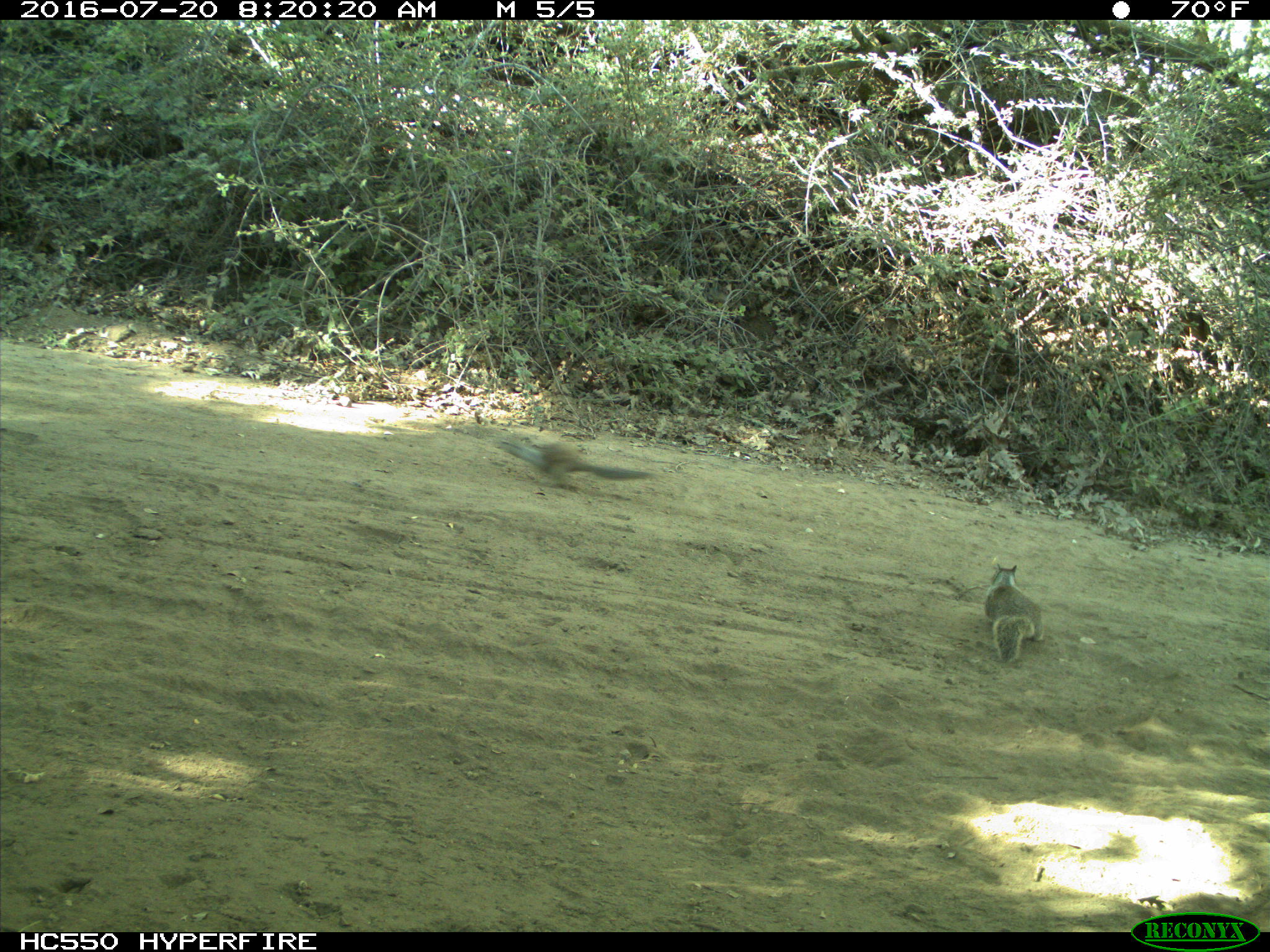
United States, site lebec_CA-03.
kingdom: Animalia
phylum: Chordata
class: Mammalia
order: Rodentia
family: Sciuridae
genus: Otospermophilus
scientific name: Otospermophilus beecheyi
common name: california ground squirrel